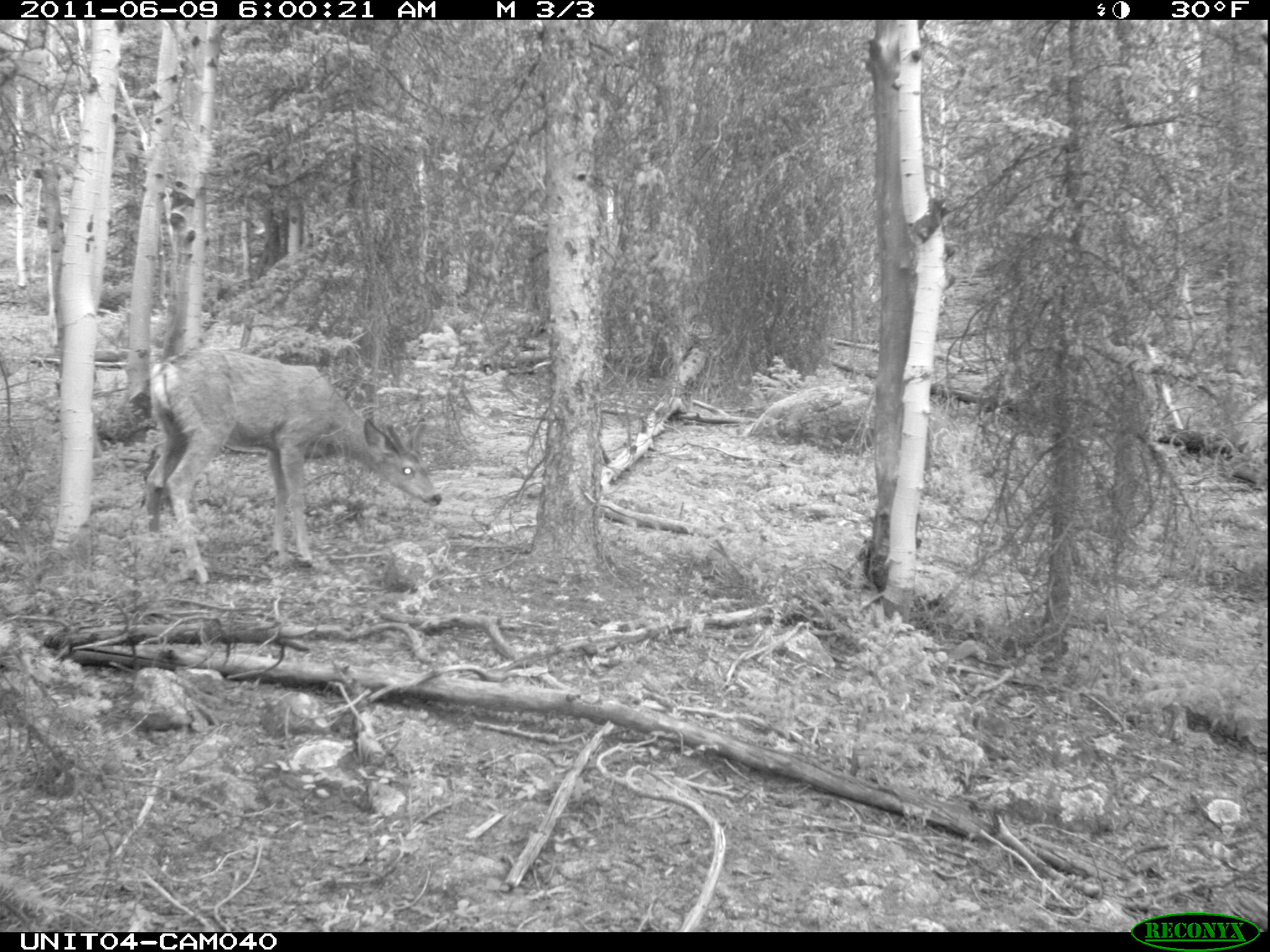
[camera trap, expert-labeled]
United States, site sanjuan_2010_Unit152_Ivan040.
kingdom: Animalia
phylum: Chordata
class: Mammalia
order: Artiodactyla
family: Cervidae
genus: Odocoileus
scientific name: Odocoileus hemionus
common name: mule deer